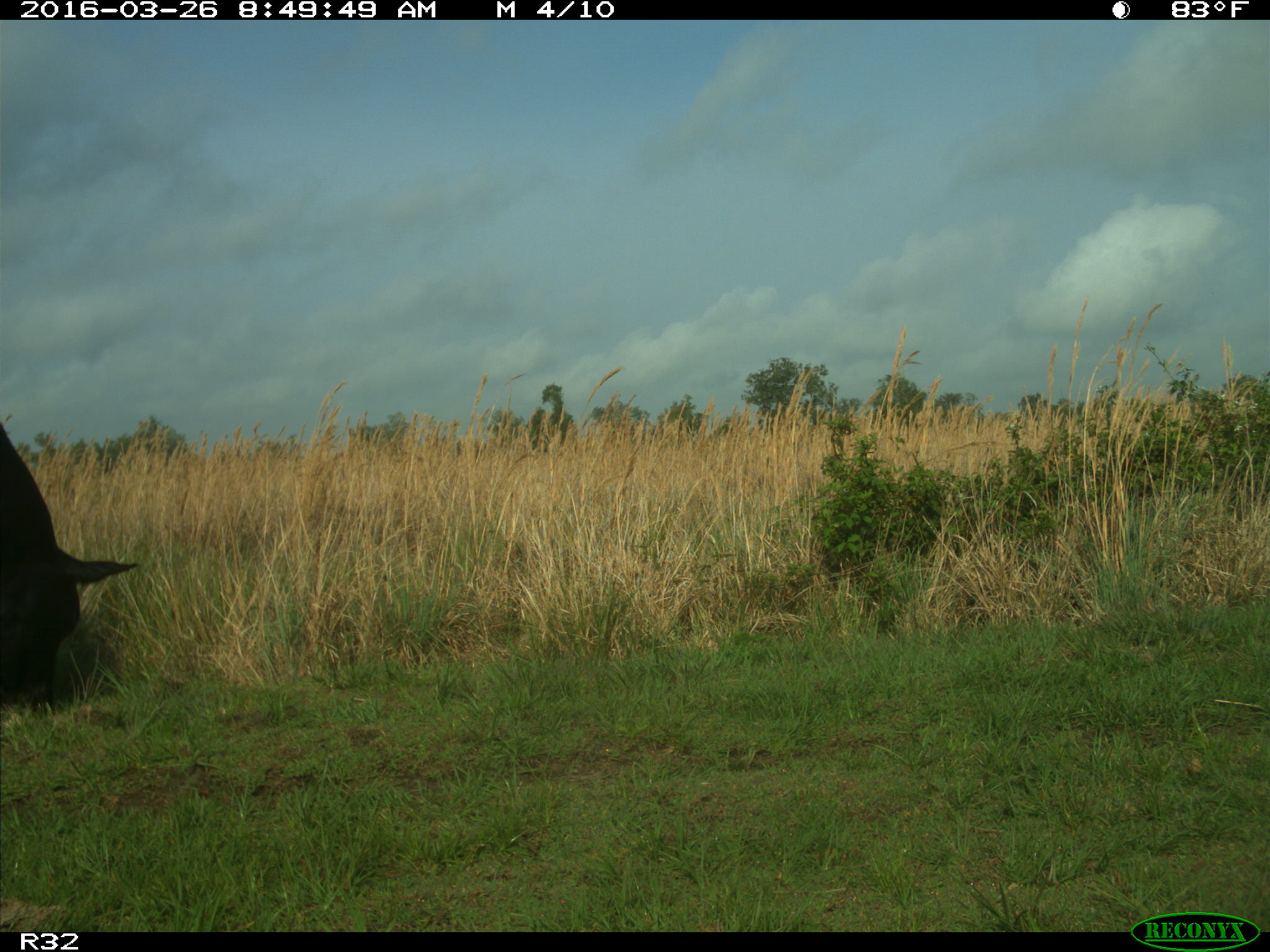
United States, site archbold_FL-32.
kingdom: Animalia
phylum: Chordata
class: Mammalia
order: Artiodactyla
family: Bovidae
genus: Bos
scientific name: Bos taurus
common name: domestic cow